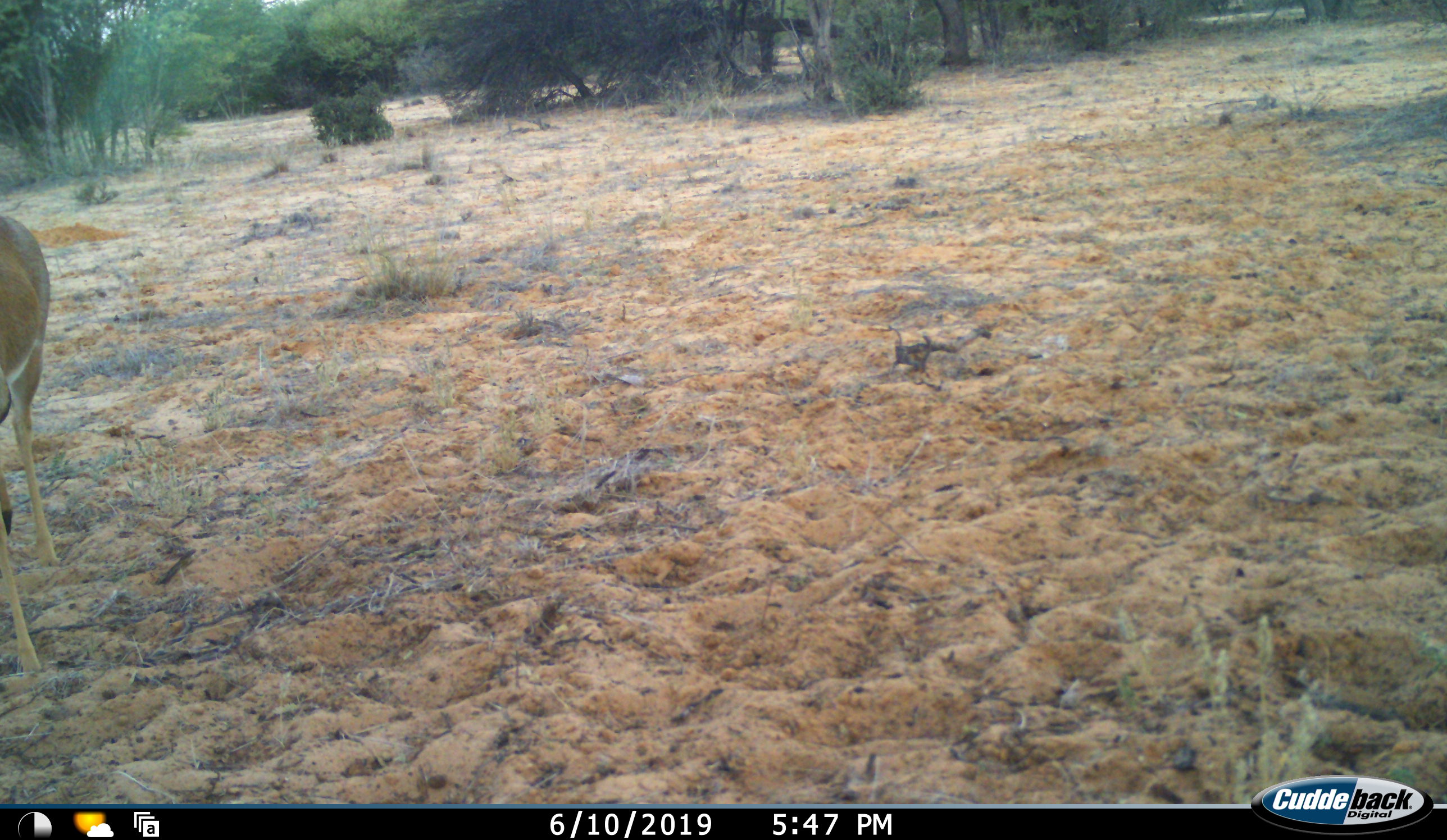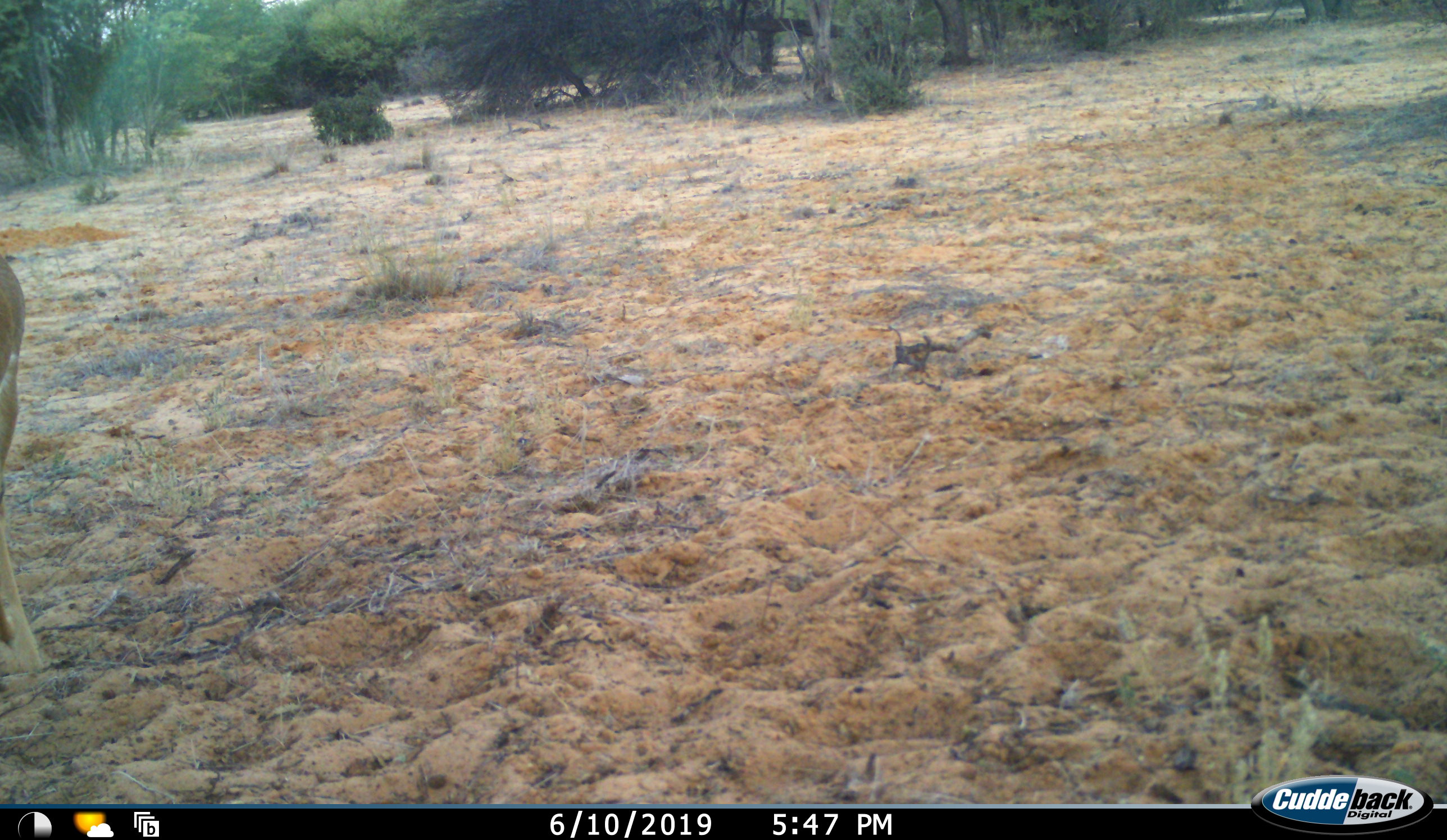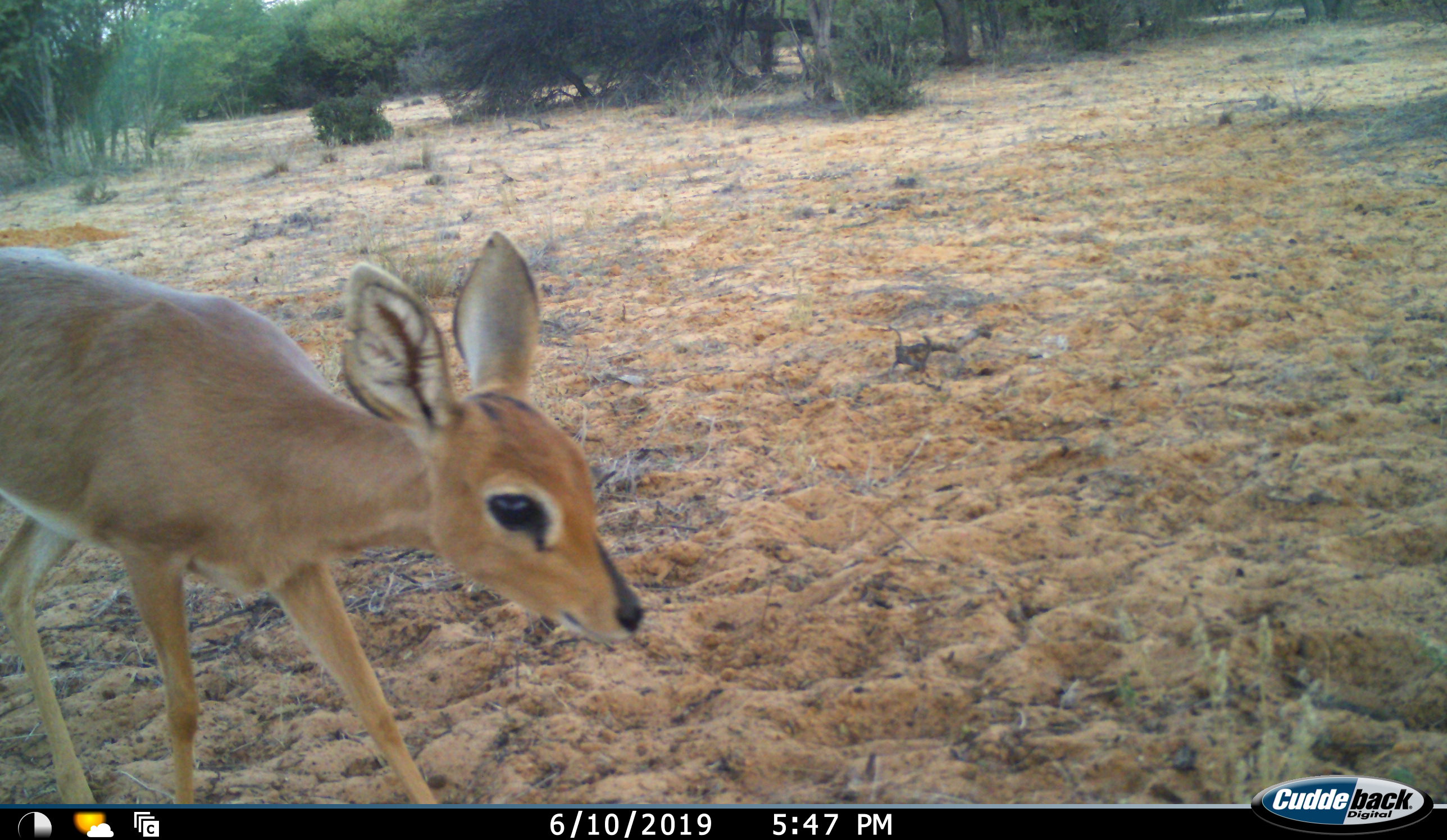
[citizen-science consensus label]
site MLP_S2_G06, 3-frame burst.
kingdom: Animalia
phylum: Chordata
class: Mammalia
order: Artiodactyla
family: Bovidae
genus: Raphicerus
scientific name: Raphicerus campestris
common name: steenbok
Steenbok (Raphicerus campestris), count 1. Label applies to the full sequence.